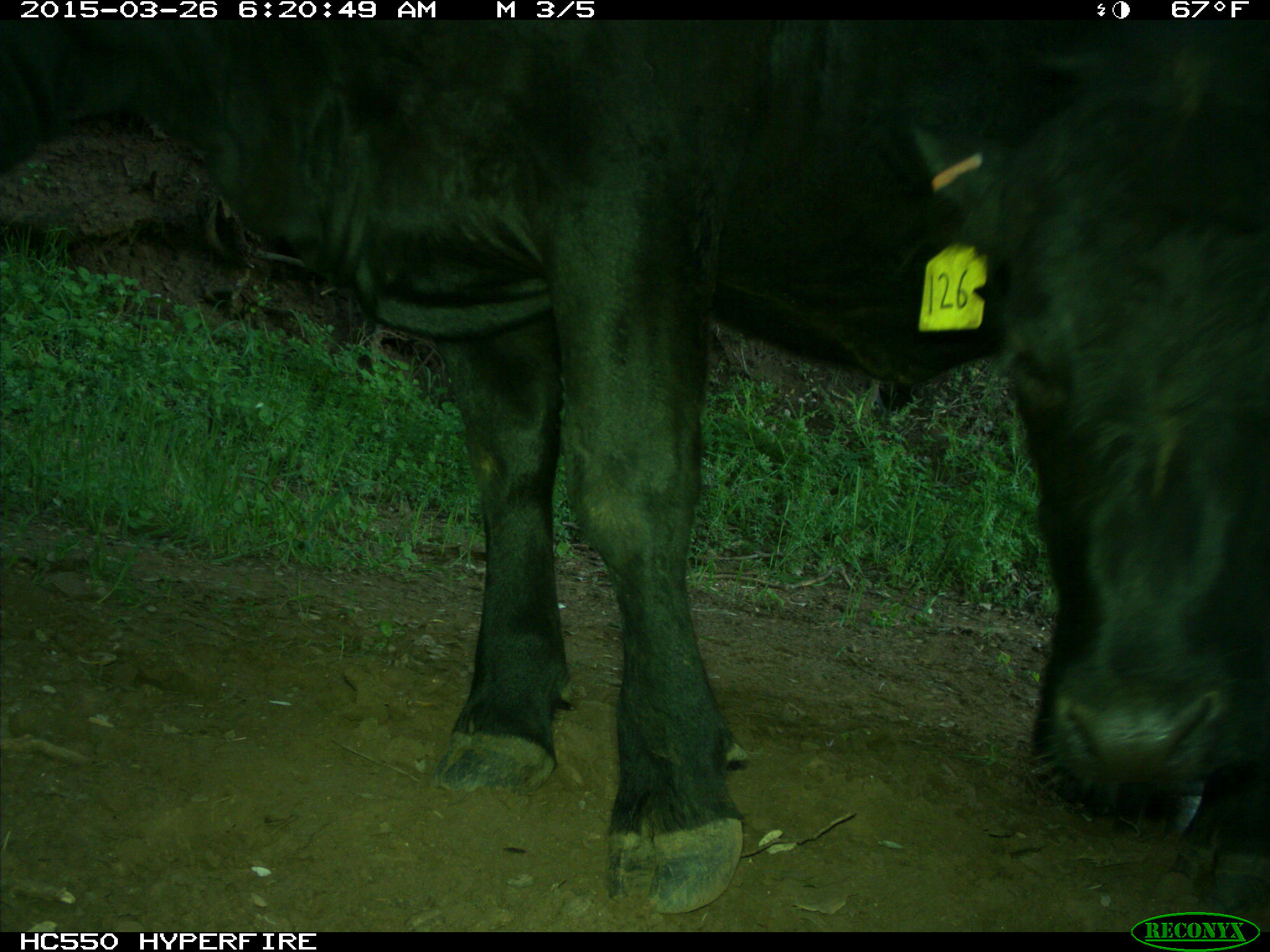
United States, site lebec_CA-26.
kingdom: Animalia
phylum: Chordata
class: Mammalia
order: Artiodactyla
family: Bovidae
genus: Bos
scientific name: Bos taurus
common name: domestic cow